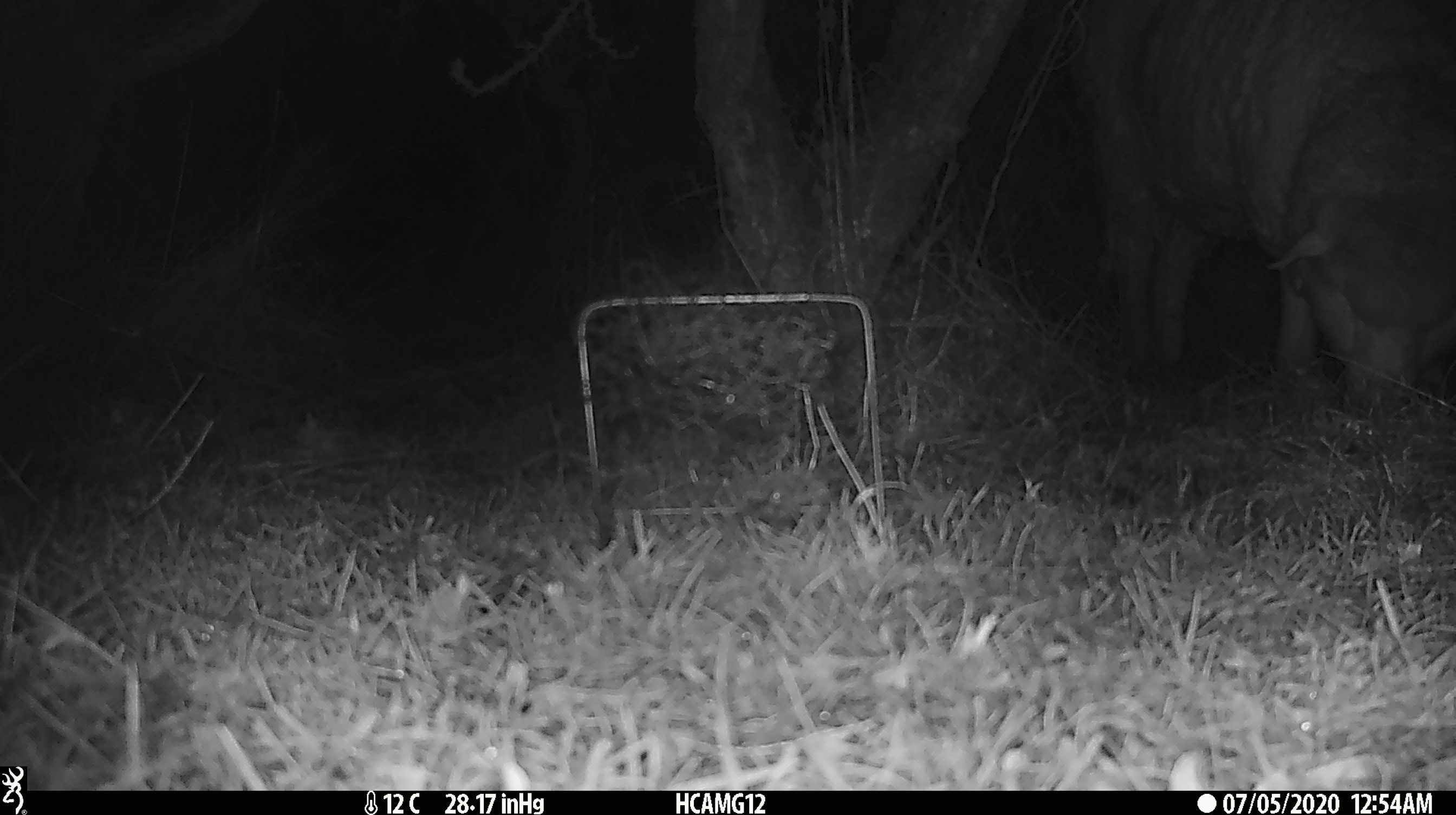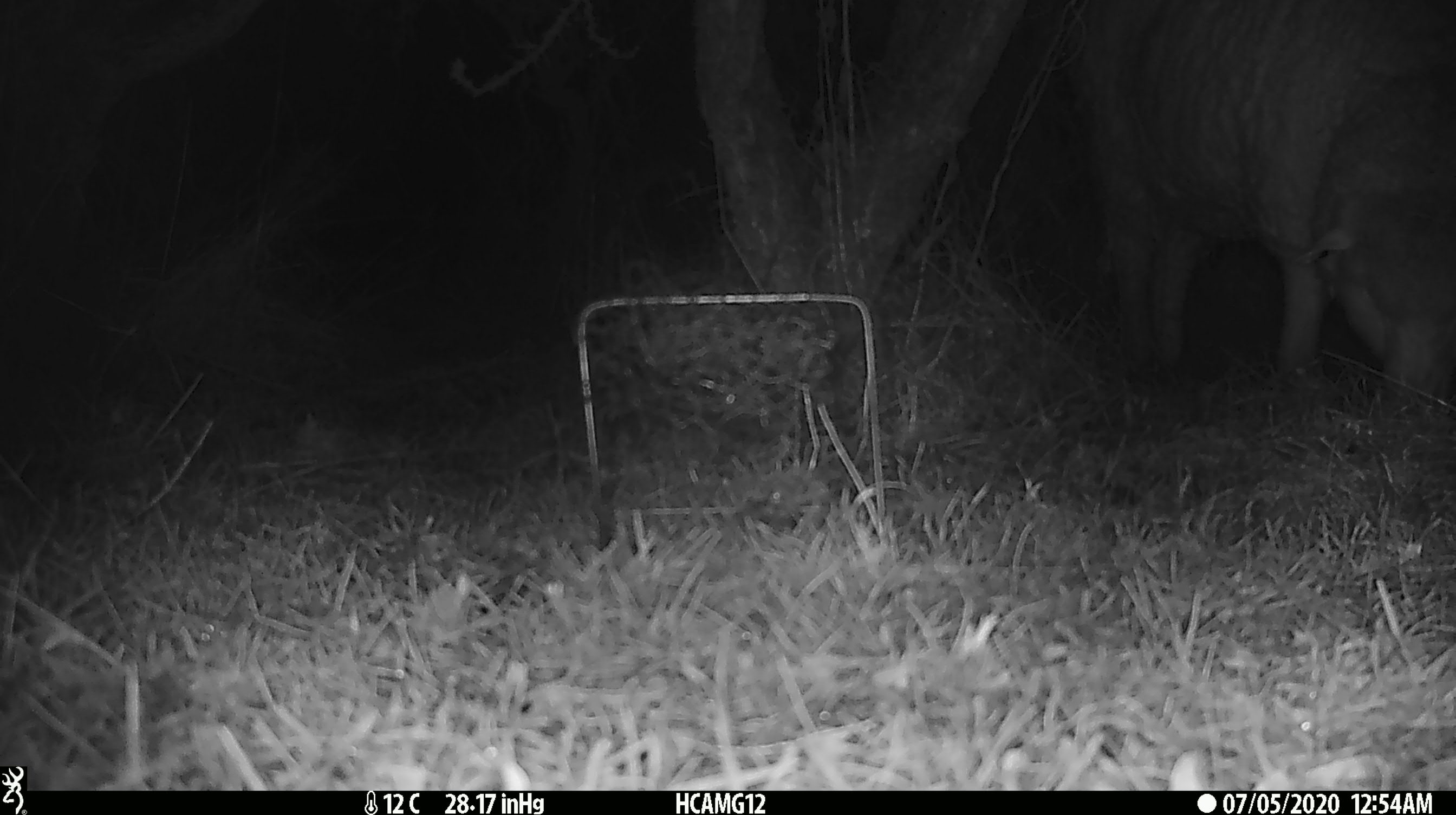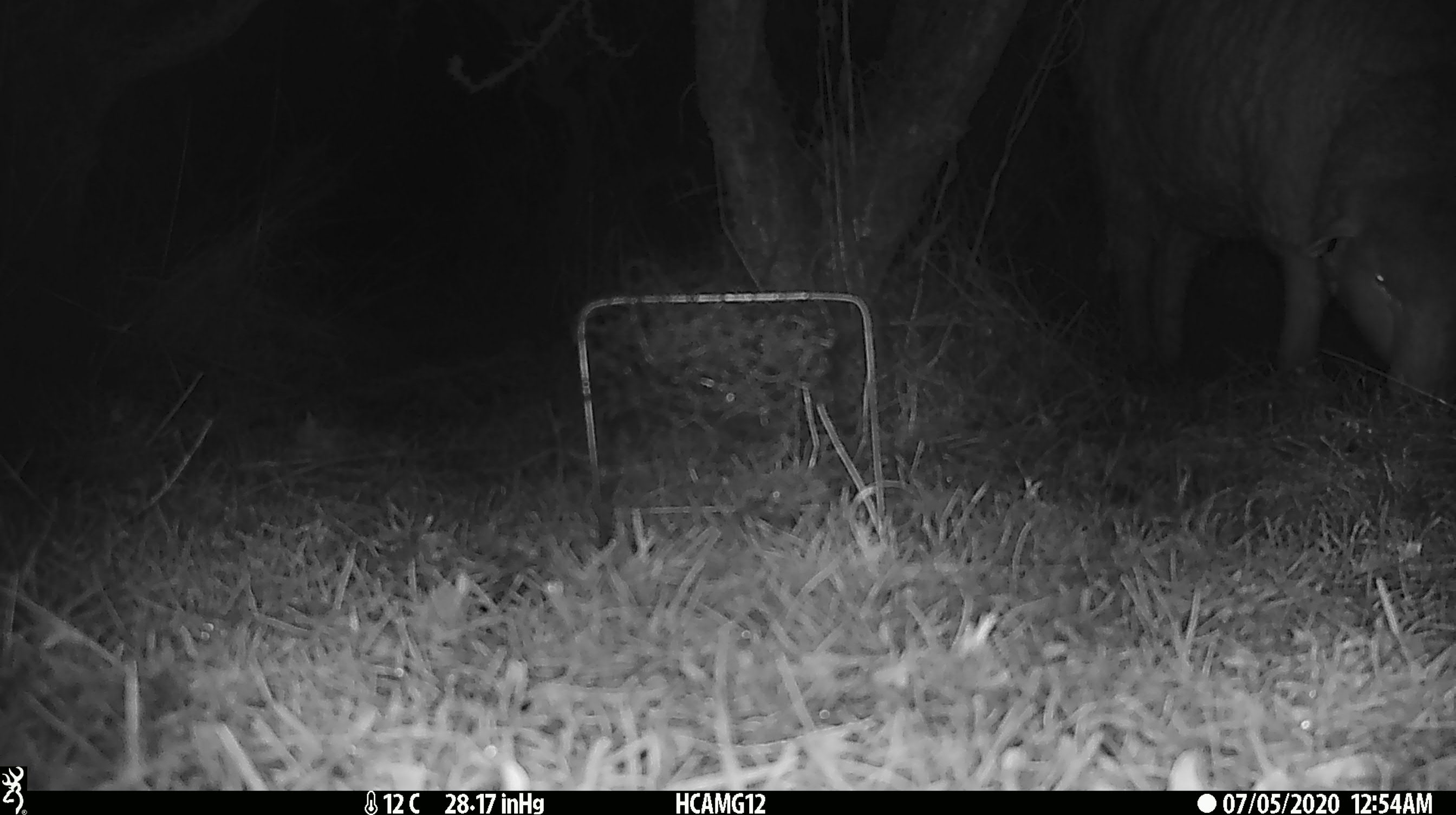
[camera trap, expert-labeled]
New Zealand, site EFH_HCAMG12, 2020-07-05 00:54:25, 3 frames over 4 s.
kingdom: Animalia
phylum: Chordata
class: Mammalia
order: Artiodactyla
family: Bovidae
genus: Ovis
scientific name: Ovis aries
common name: domestic sheep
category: sheep